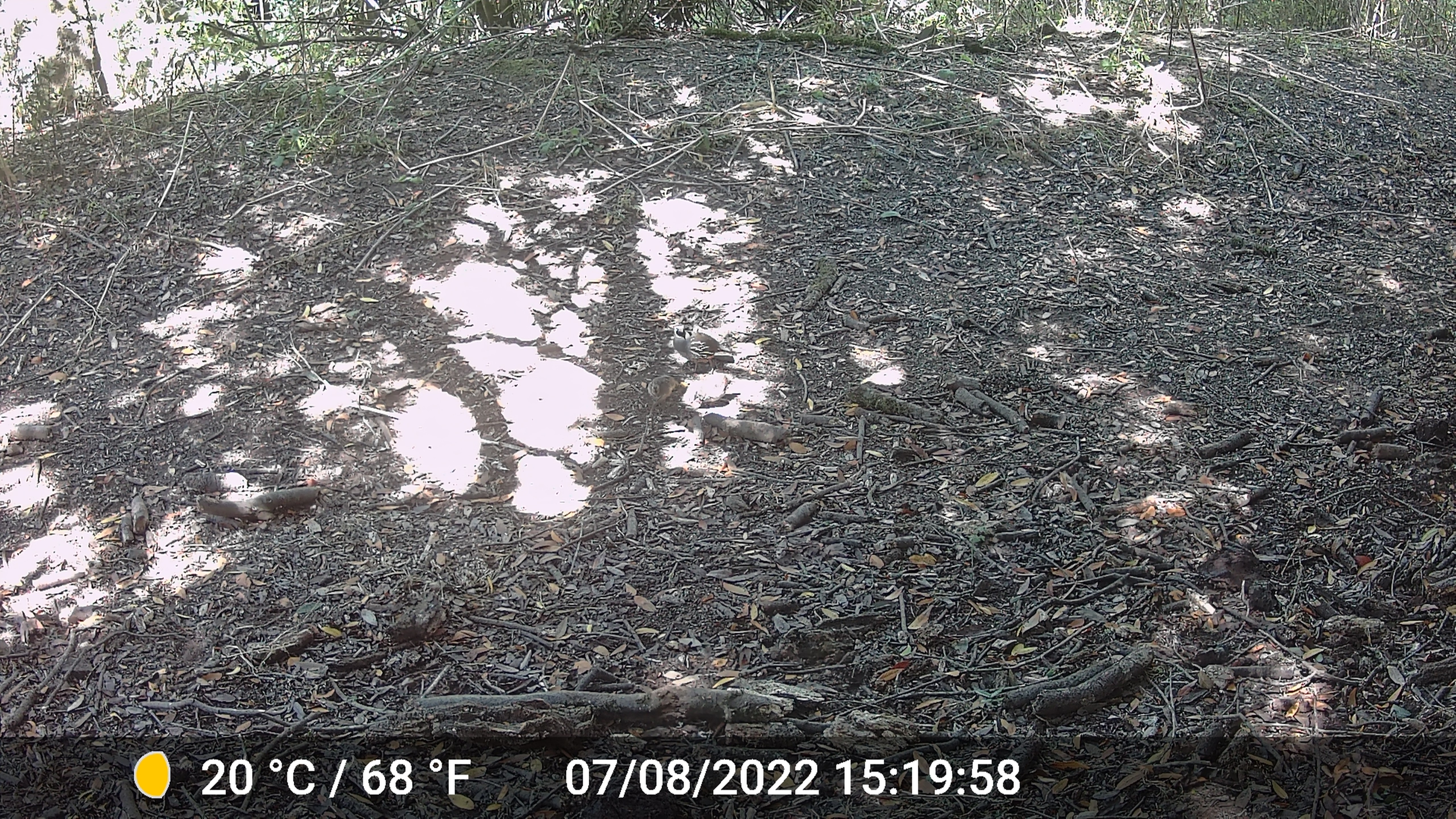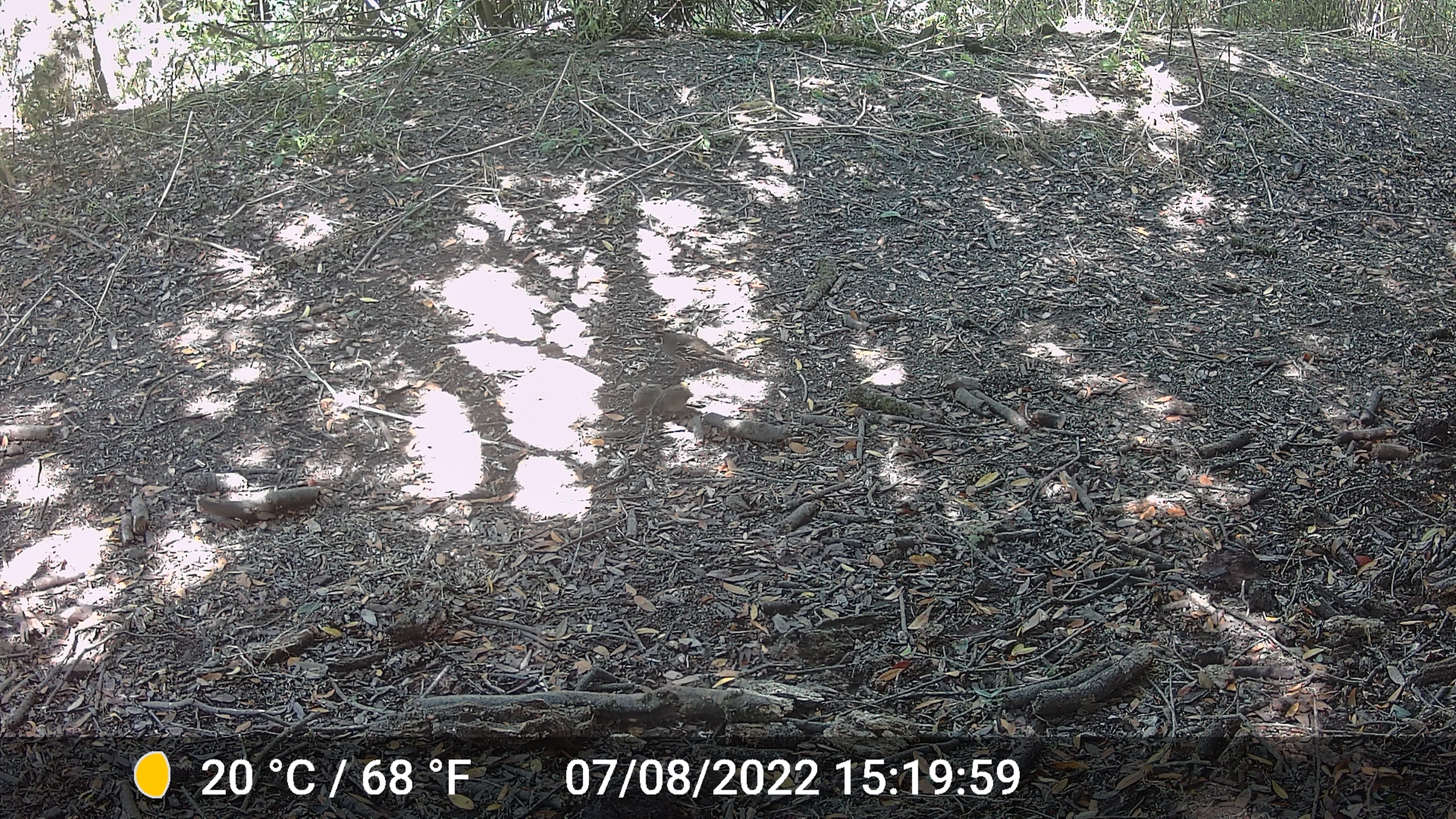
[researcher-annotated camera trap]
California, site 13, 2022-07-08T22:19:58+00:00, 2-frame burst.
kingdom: Animalia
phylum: Chordata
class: Aves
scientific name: Aves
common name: bird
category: unknown bird